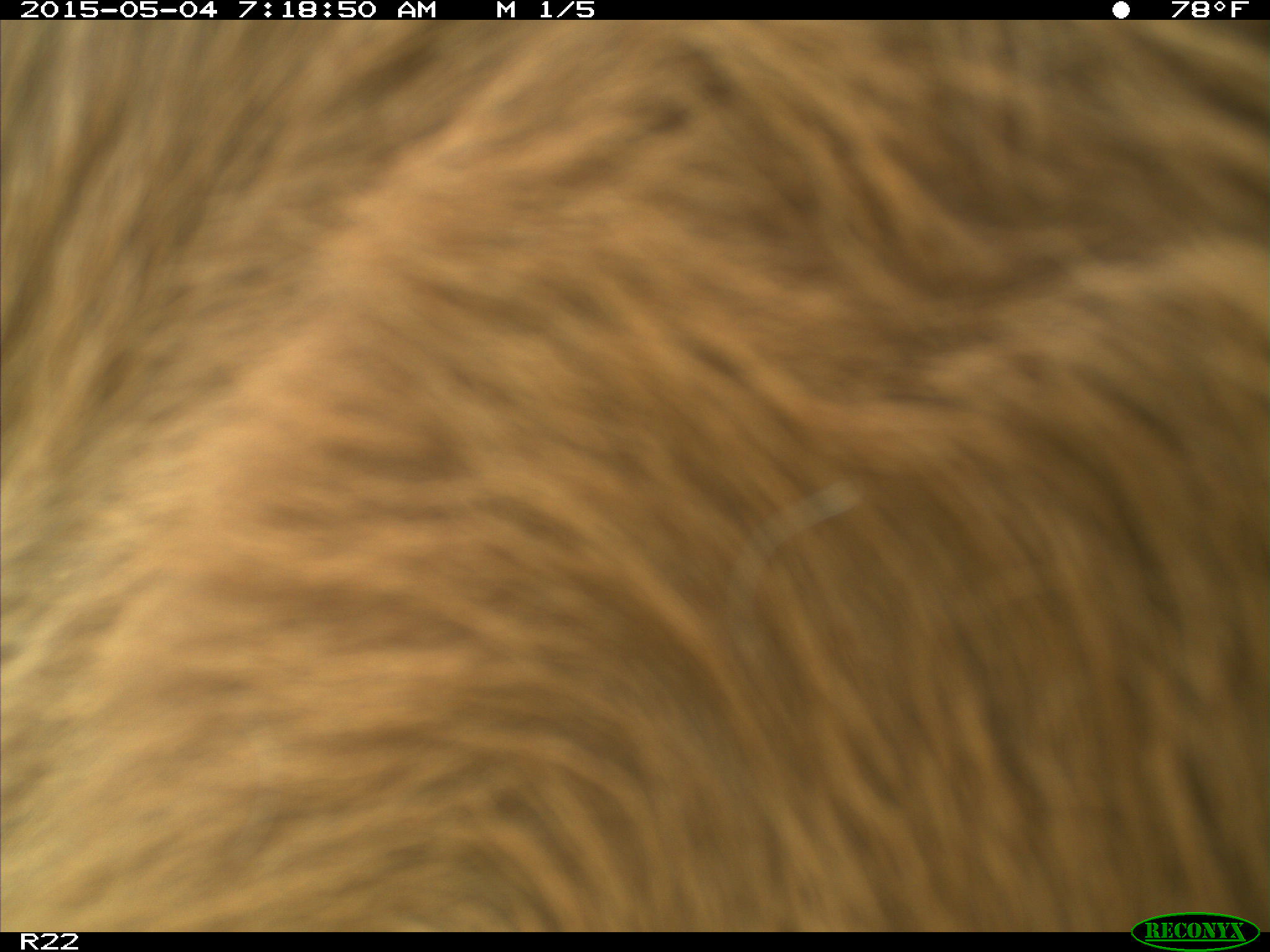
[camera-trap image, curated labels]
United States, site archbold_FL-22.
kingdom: Animalia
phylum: Chordata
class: Mammalia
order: Artiodactyla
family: Bovidae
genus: Bos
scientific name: Bos taurus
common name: domestic cow